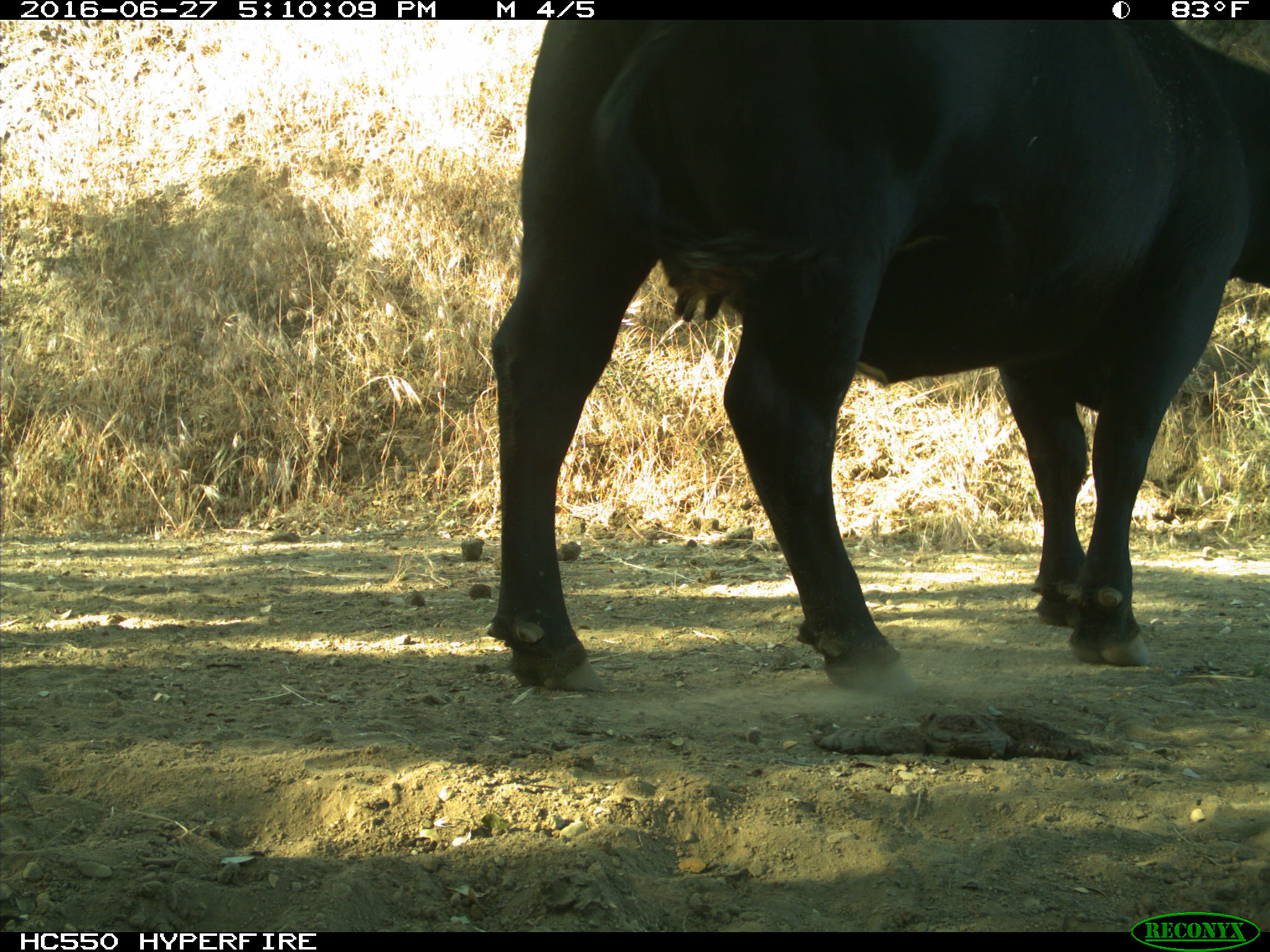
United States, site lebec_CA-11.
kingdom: Animalia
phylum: Chordata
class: Mammalia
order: Artiodactyla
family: Bovidae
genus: Bos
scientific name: Bos taurus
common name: domestic cow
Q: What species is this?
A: Bos taurus (domestic cow).